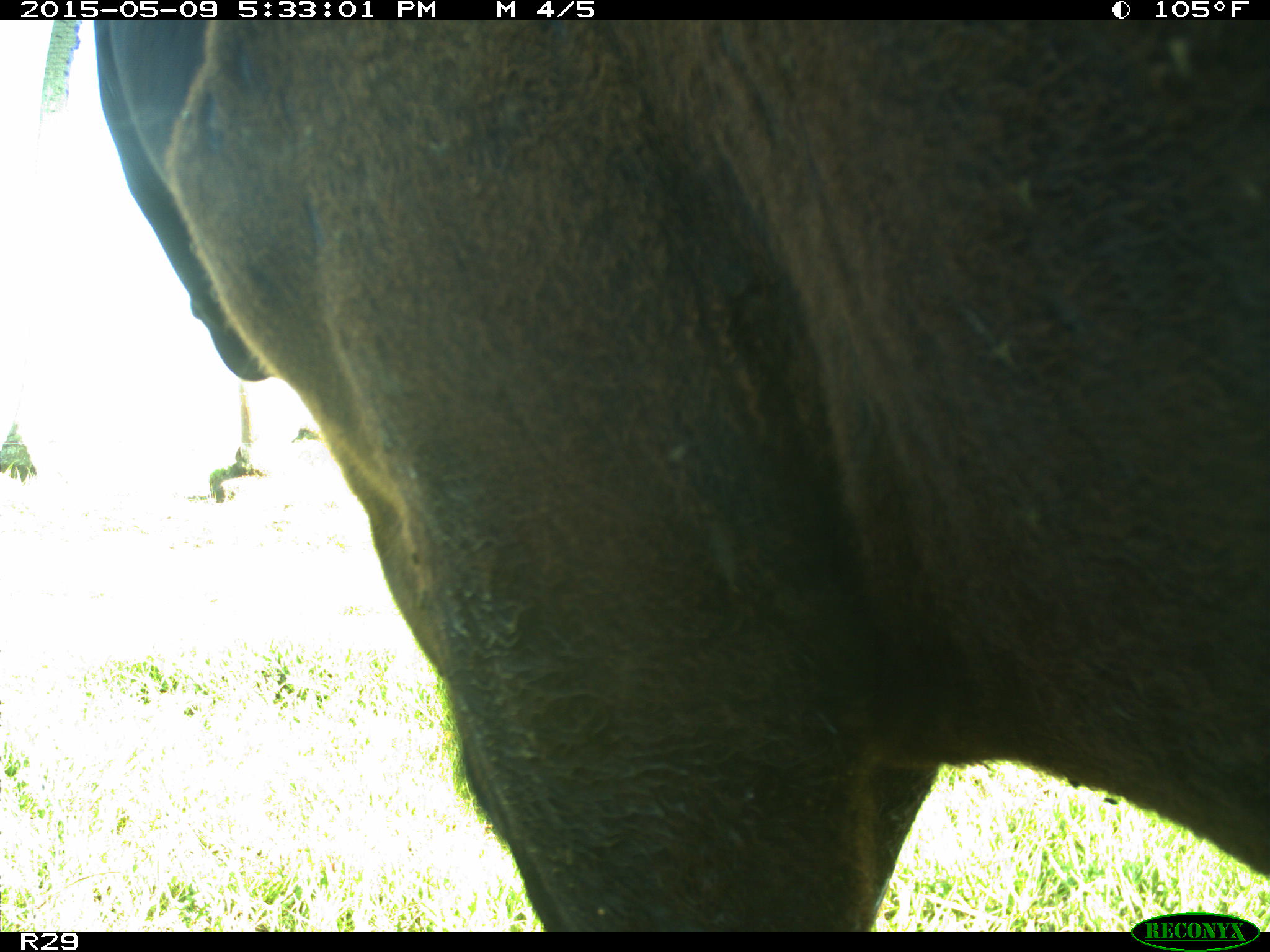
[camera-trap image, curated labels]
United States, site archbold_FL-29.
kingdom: Animalia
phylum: Chordata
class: Mammalia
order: Artiodactyla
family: Bovidae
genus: Bos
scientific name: Bos taurus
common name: domestic cow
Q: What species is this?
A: Bos taurus (domestic cow).